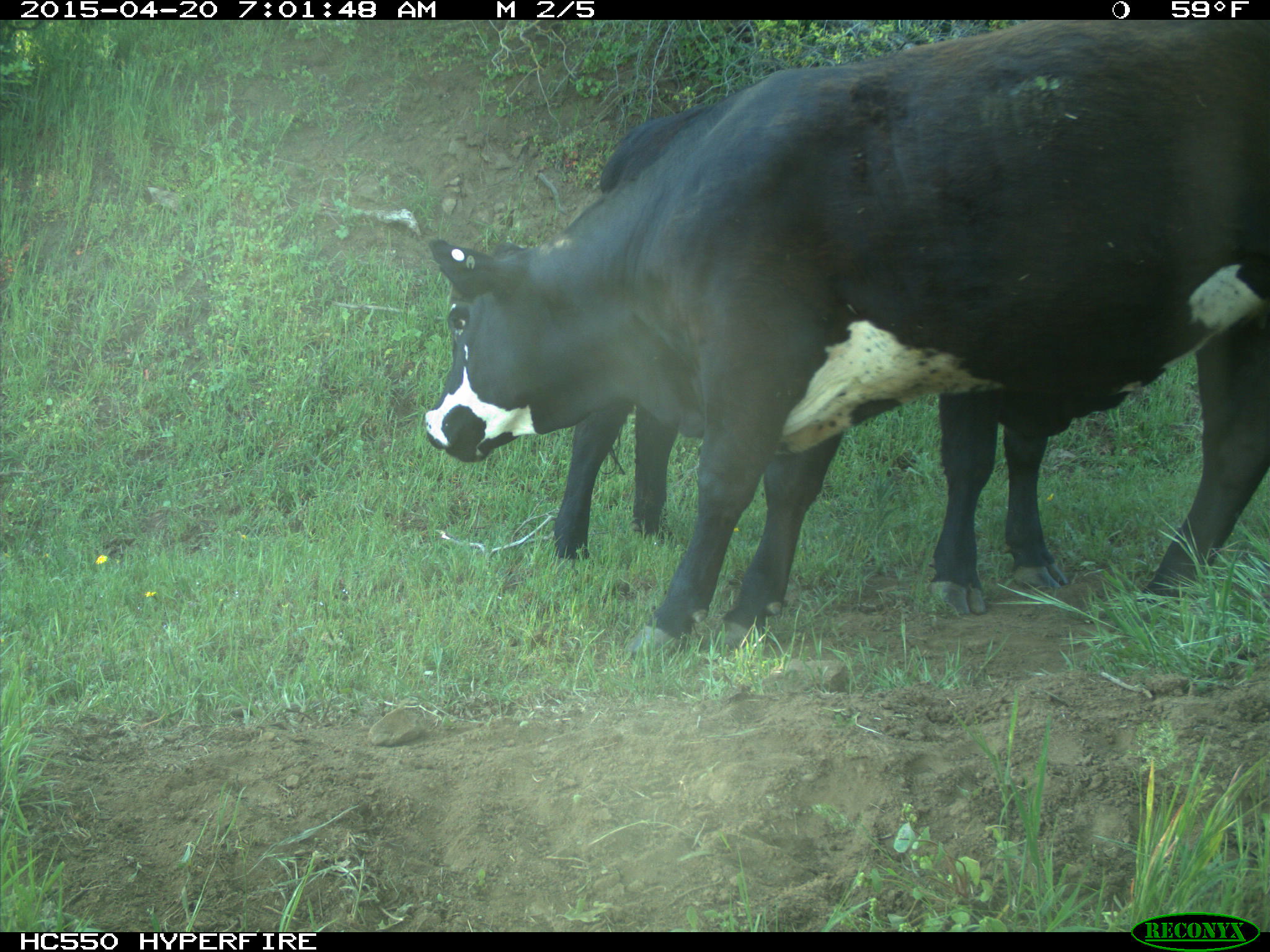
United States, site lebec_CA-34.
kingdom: Animalia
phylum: Chordata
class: Mammalia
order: Artiodactyla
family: Bovidae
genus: Bos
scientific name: Bos taurus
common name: domestic cow